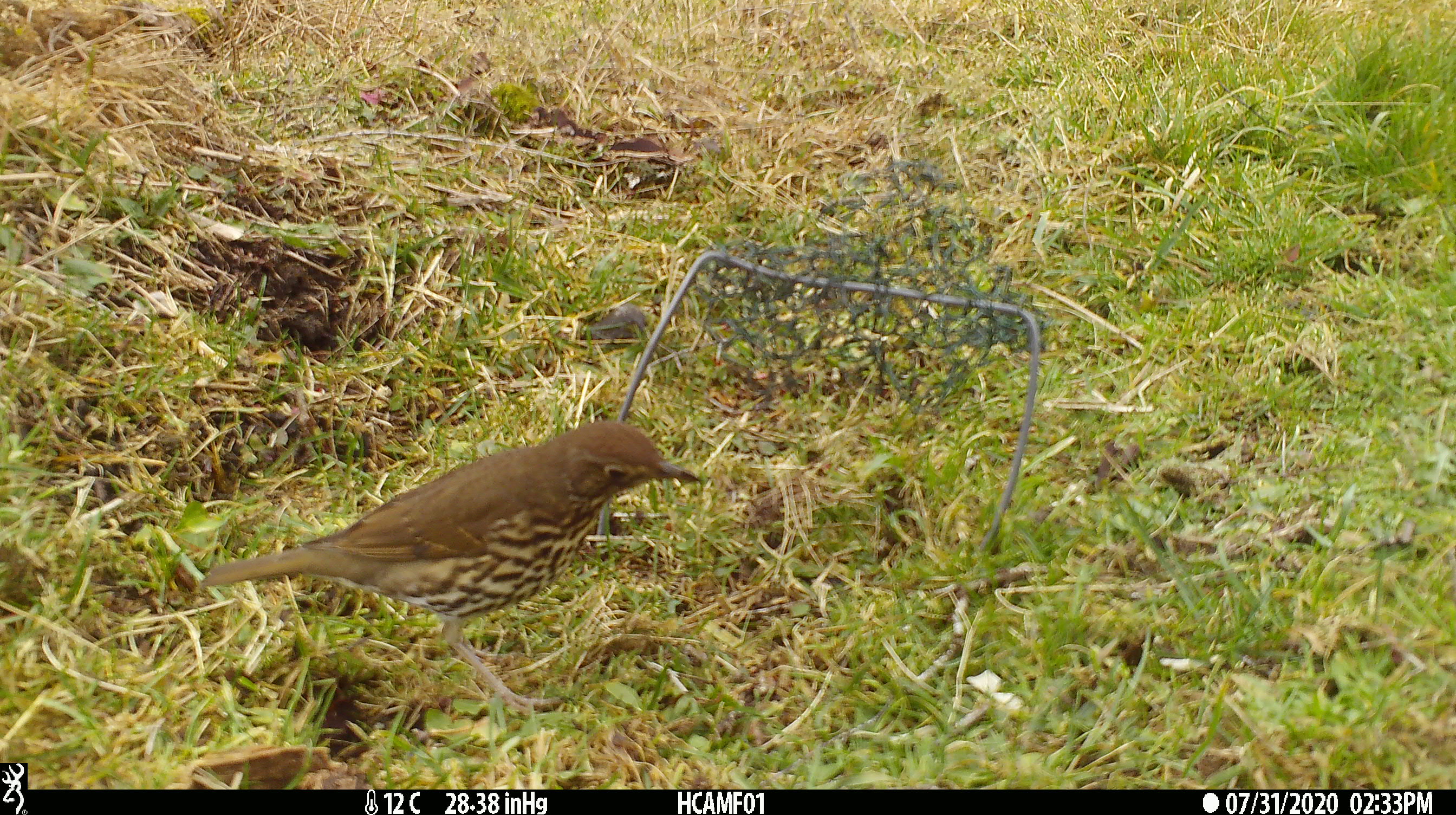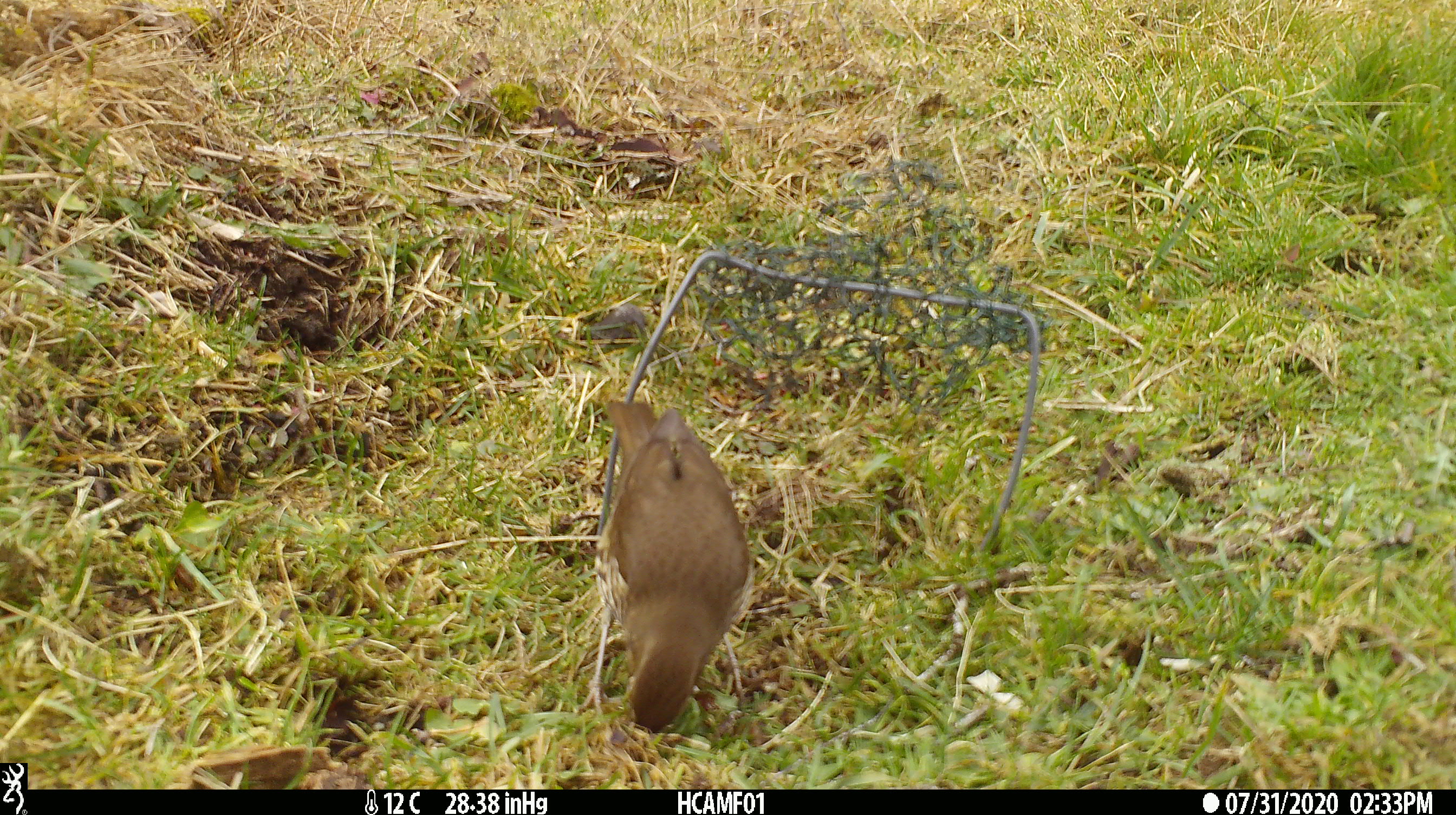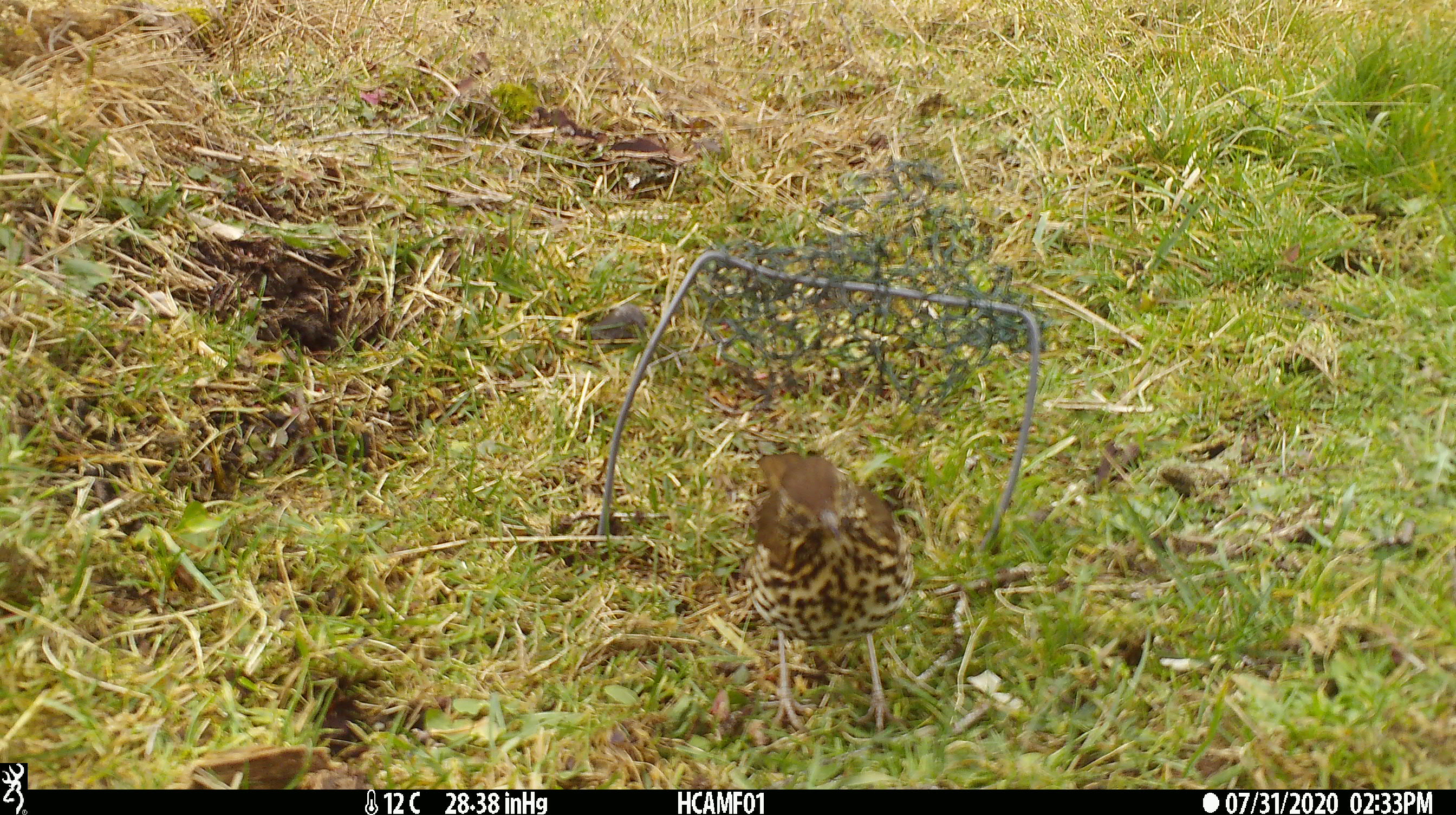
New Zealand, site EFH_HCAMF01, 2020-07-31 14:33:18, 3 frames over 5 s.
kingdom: Animalia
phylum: Chordata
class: Aves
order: Passeriformes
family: Turdidae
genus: Turdus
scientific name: Turdus philomelos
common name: song thrush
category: thrush